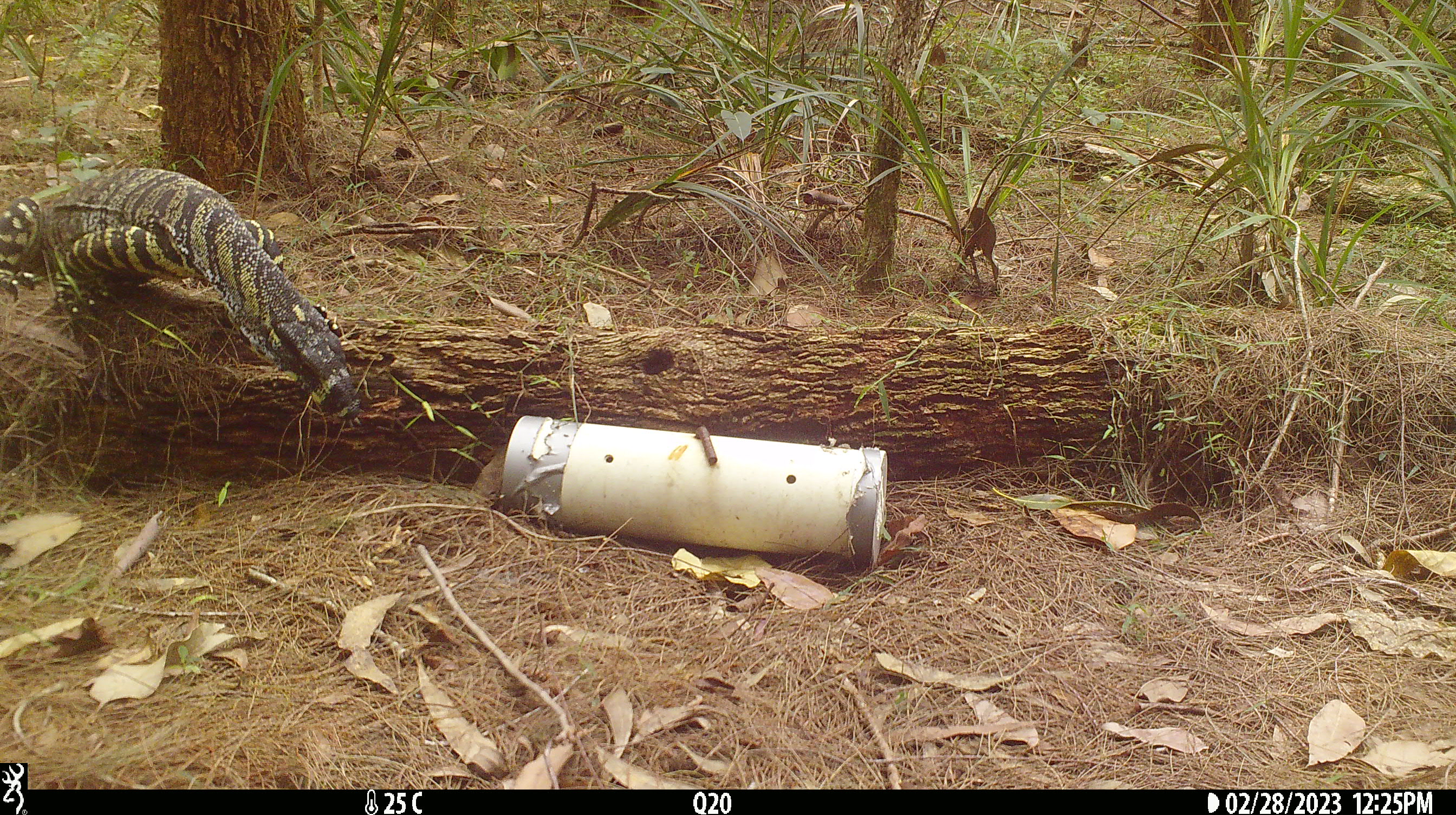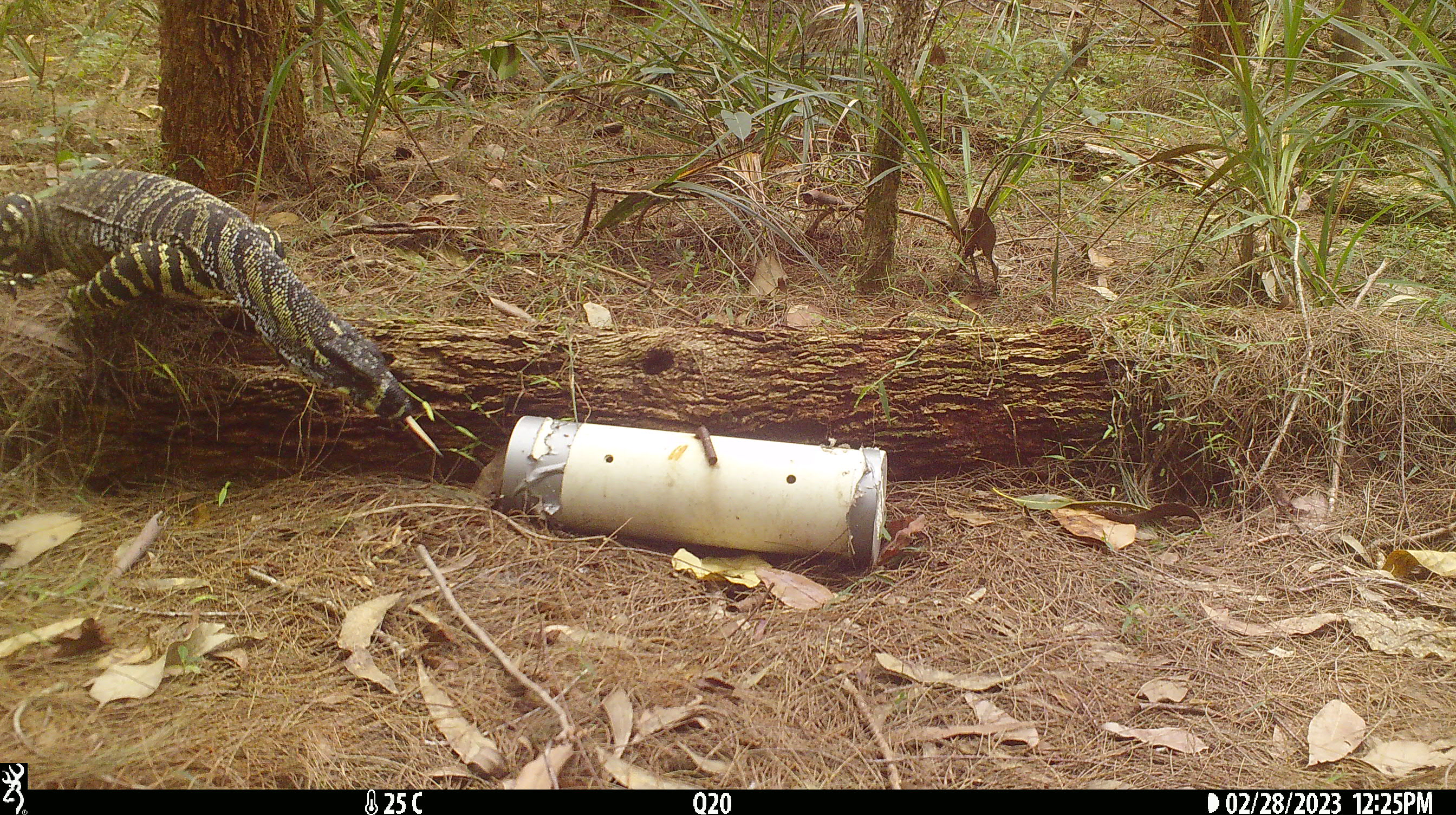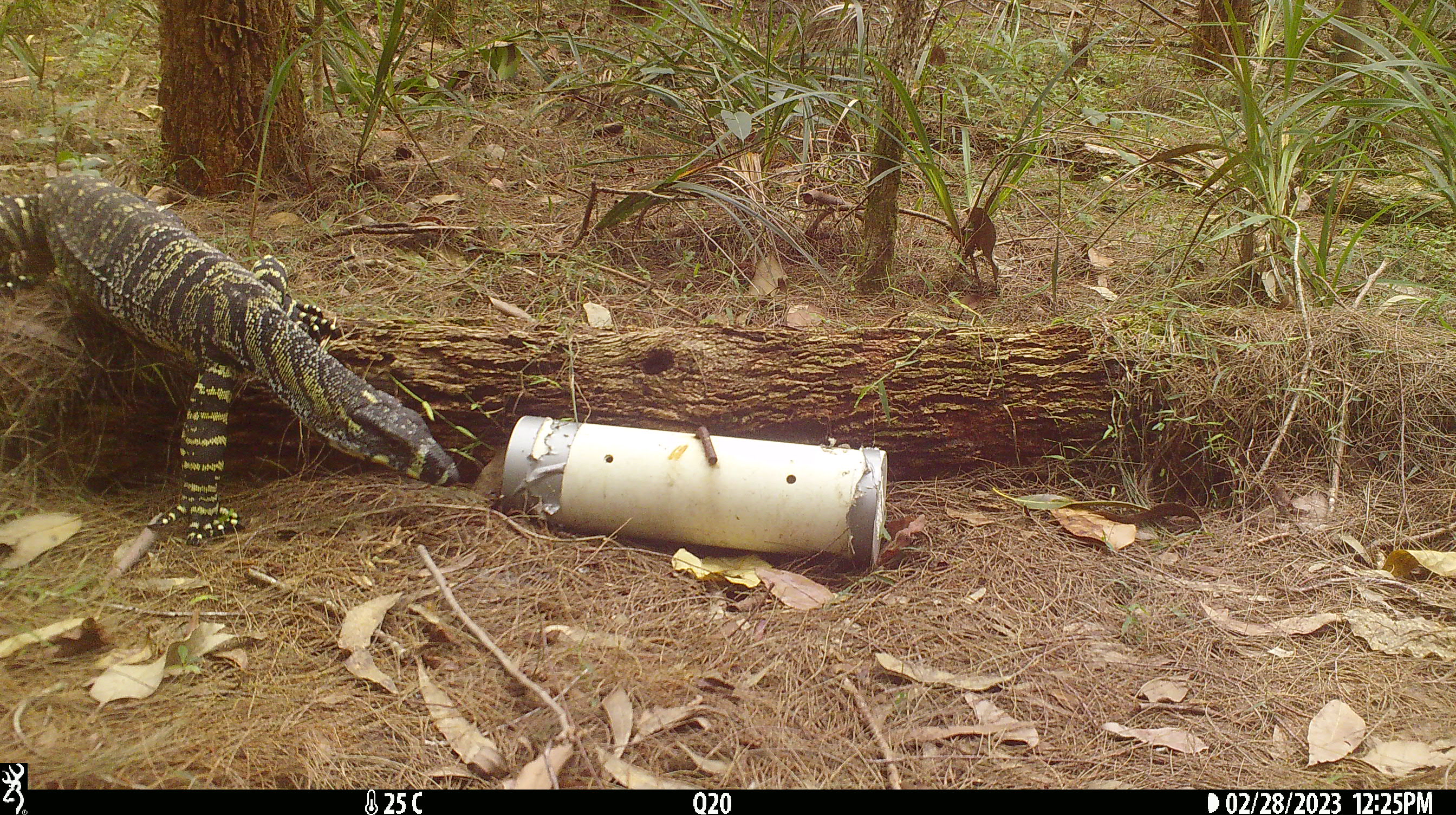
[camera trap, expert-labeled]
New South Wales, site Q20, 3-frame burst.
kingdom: Animalia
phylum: Chordata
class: Reptilia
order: Squamata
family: Varanidae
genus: Varanus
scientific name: Varanus varius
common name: lace monitor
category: goanna